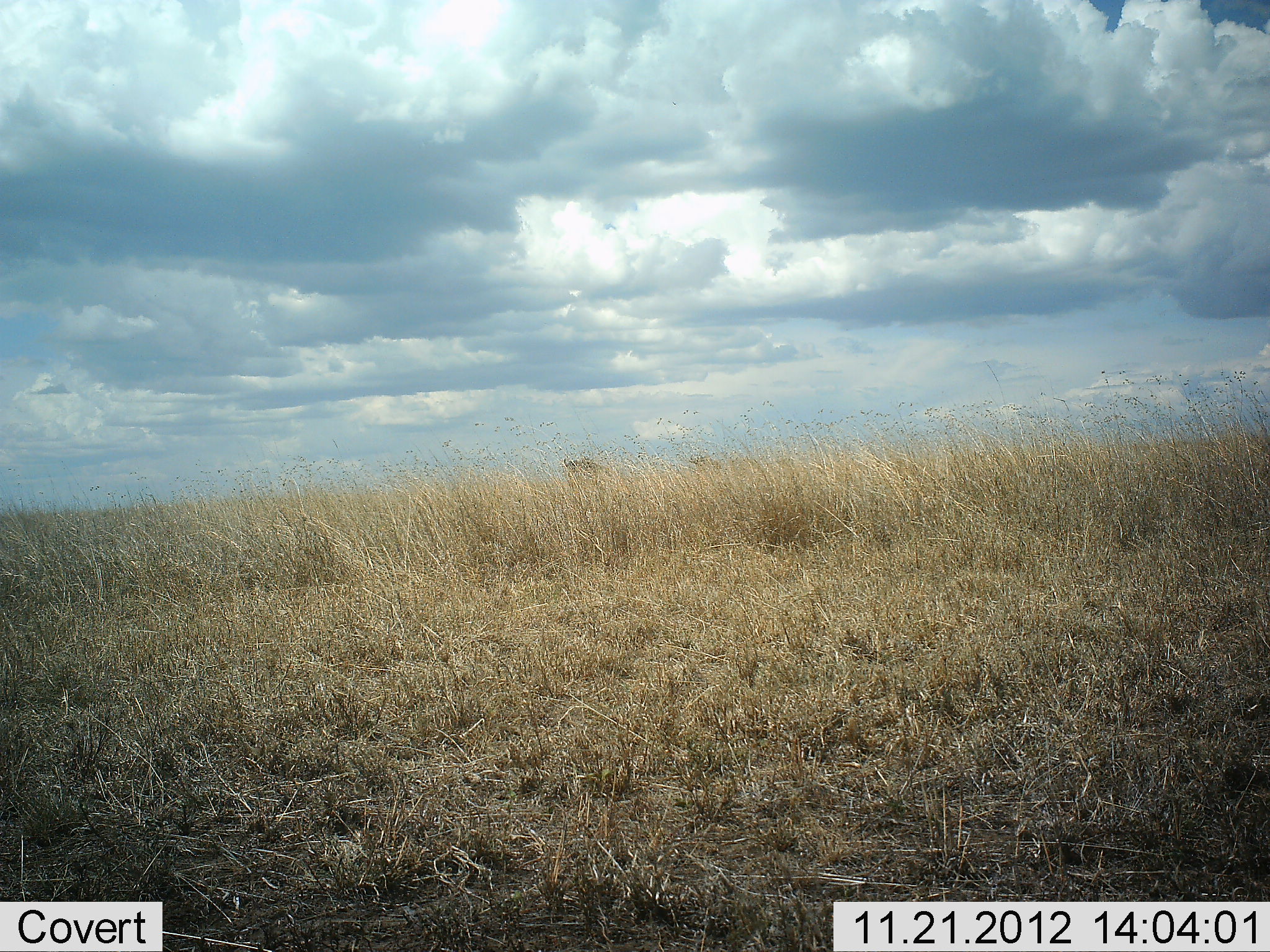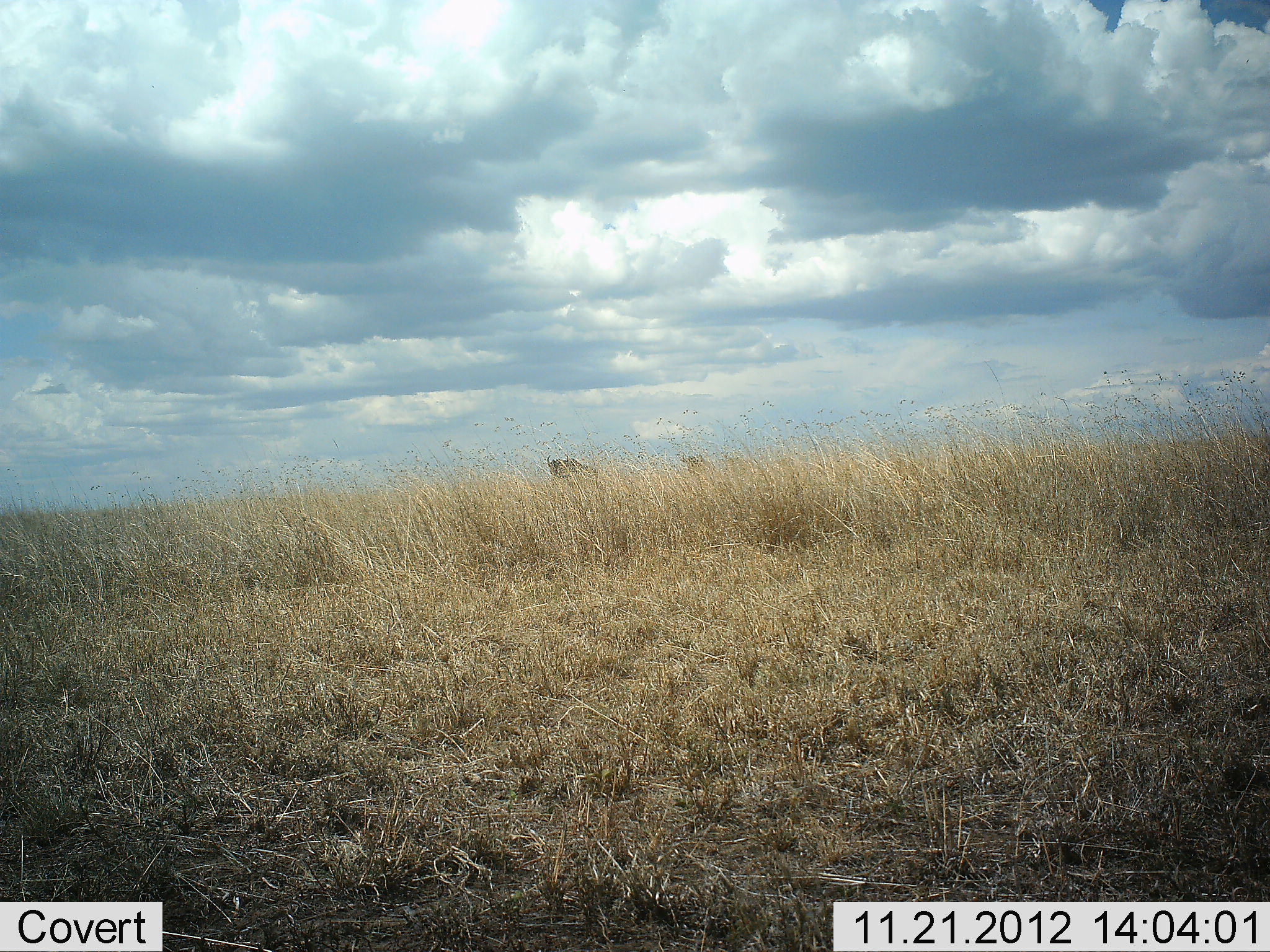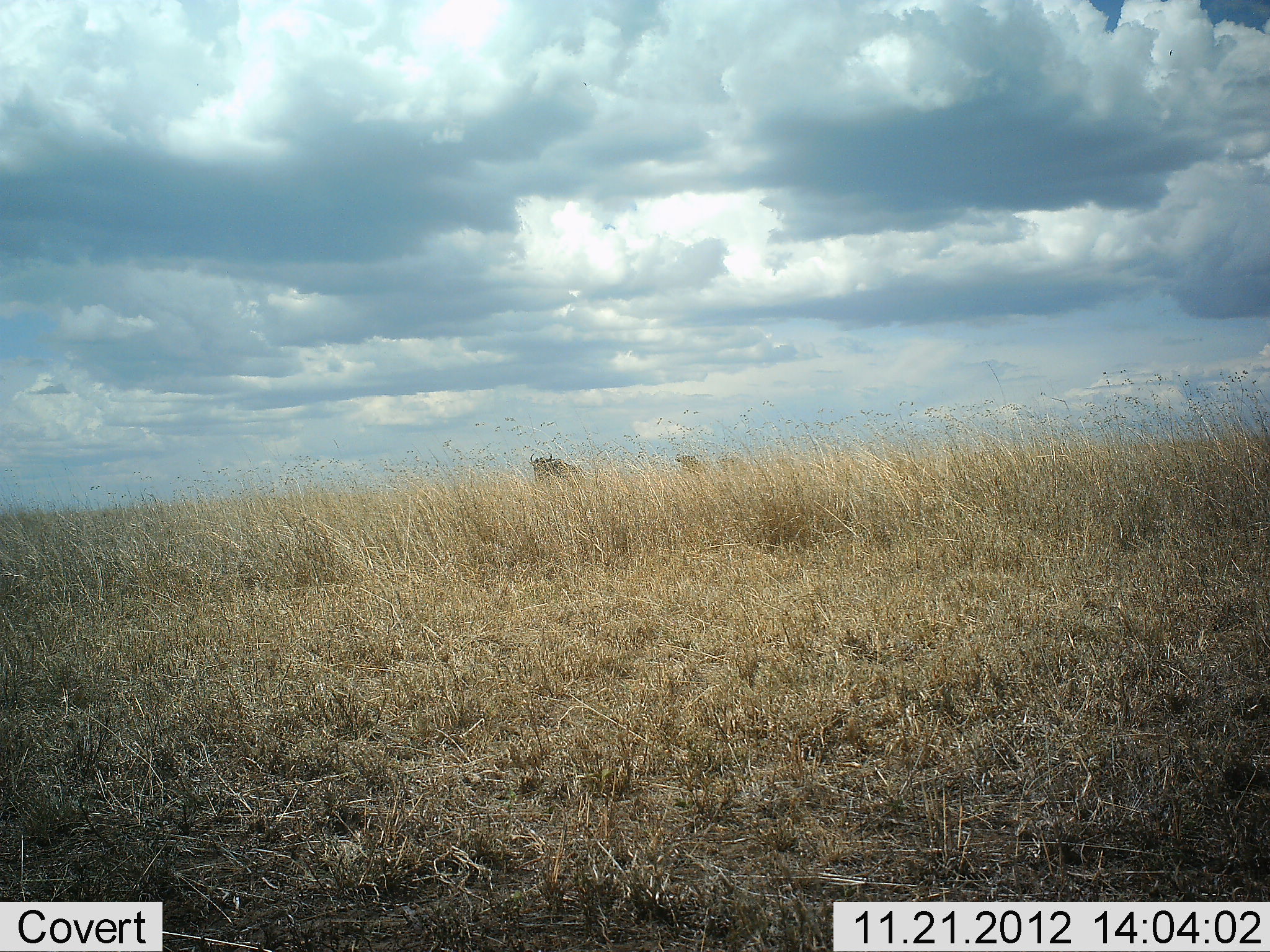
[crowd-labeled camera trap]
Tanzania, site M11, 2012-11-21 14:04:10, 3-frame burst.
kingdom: Animalia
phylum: Chordata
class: Mammalia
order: Artiodactyla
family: Bovidae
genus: Connochaetes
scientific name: Connochaetes taurinus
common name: blue wildebeest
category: wildebeest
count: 3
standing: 0%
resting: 0%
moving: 100%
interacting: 0%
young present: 0%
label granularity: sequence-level